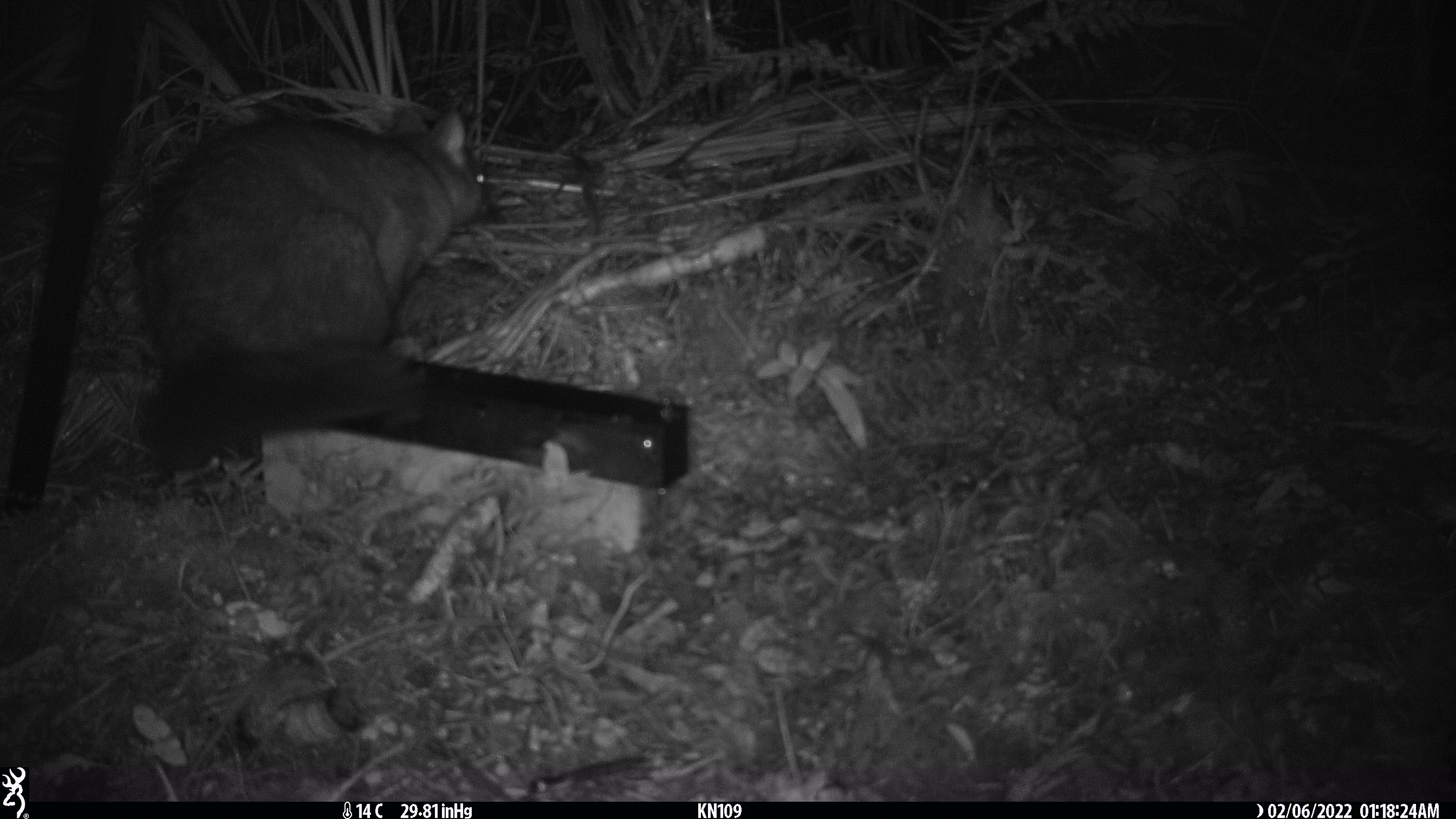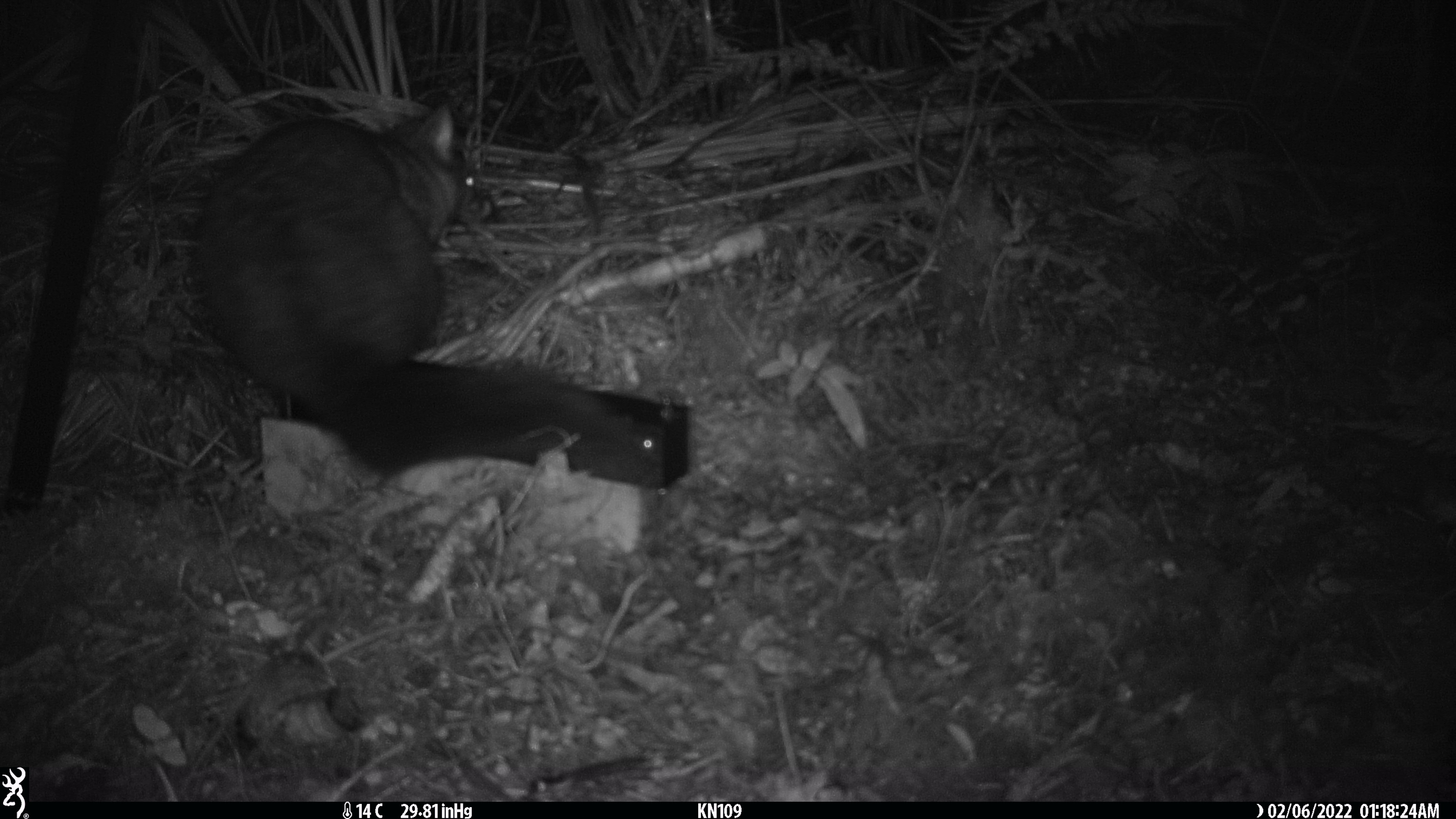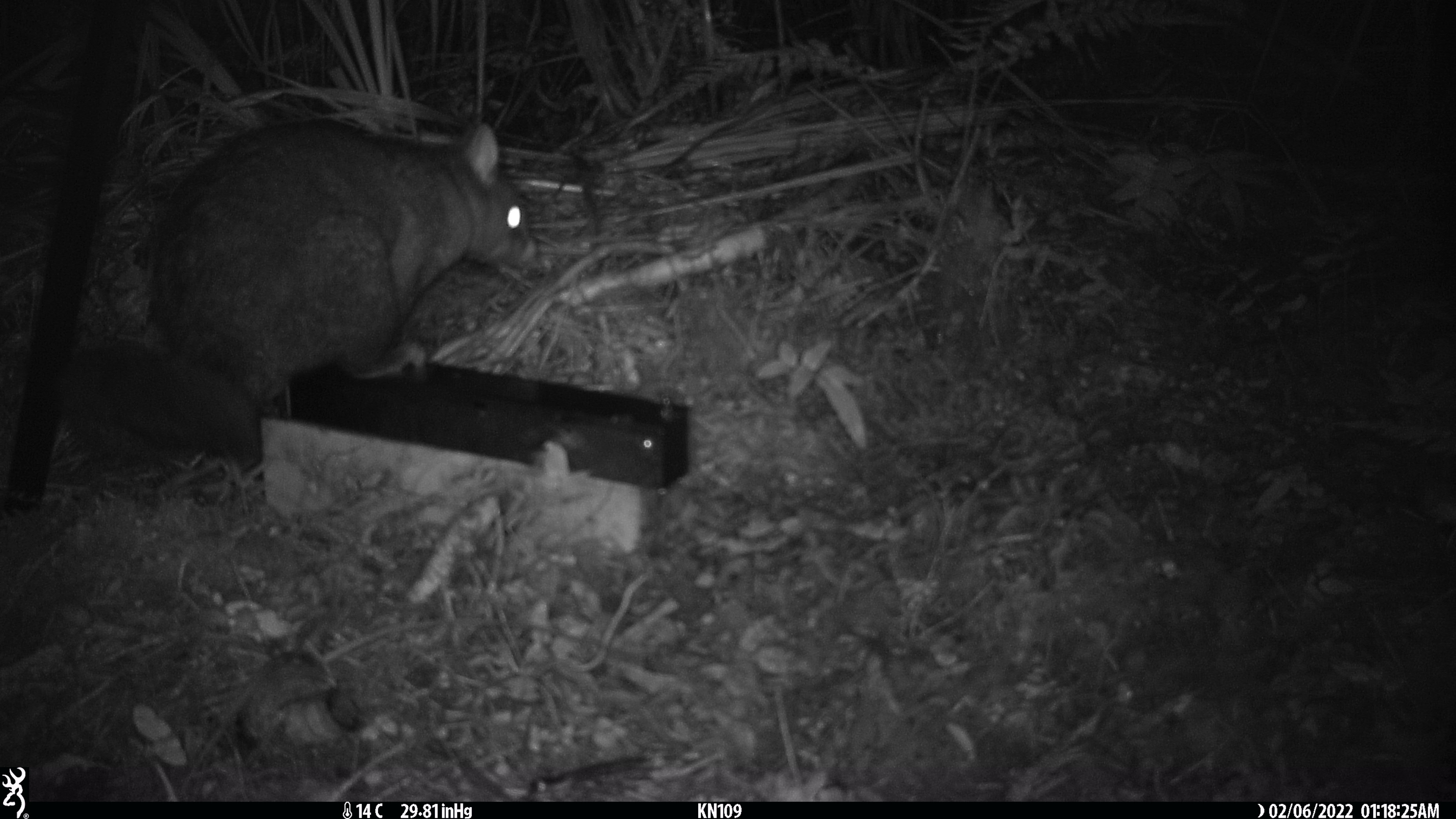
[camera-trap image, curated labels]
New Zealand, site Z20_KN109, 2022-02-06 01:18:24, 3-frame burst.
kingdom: Animalia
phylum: Chordata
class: Mammalia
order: Diprotodontia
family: Phalangeridae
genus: Trichosurus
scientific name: Trichosurus vulpecula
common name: common brushtail possum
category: possum